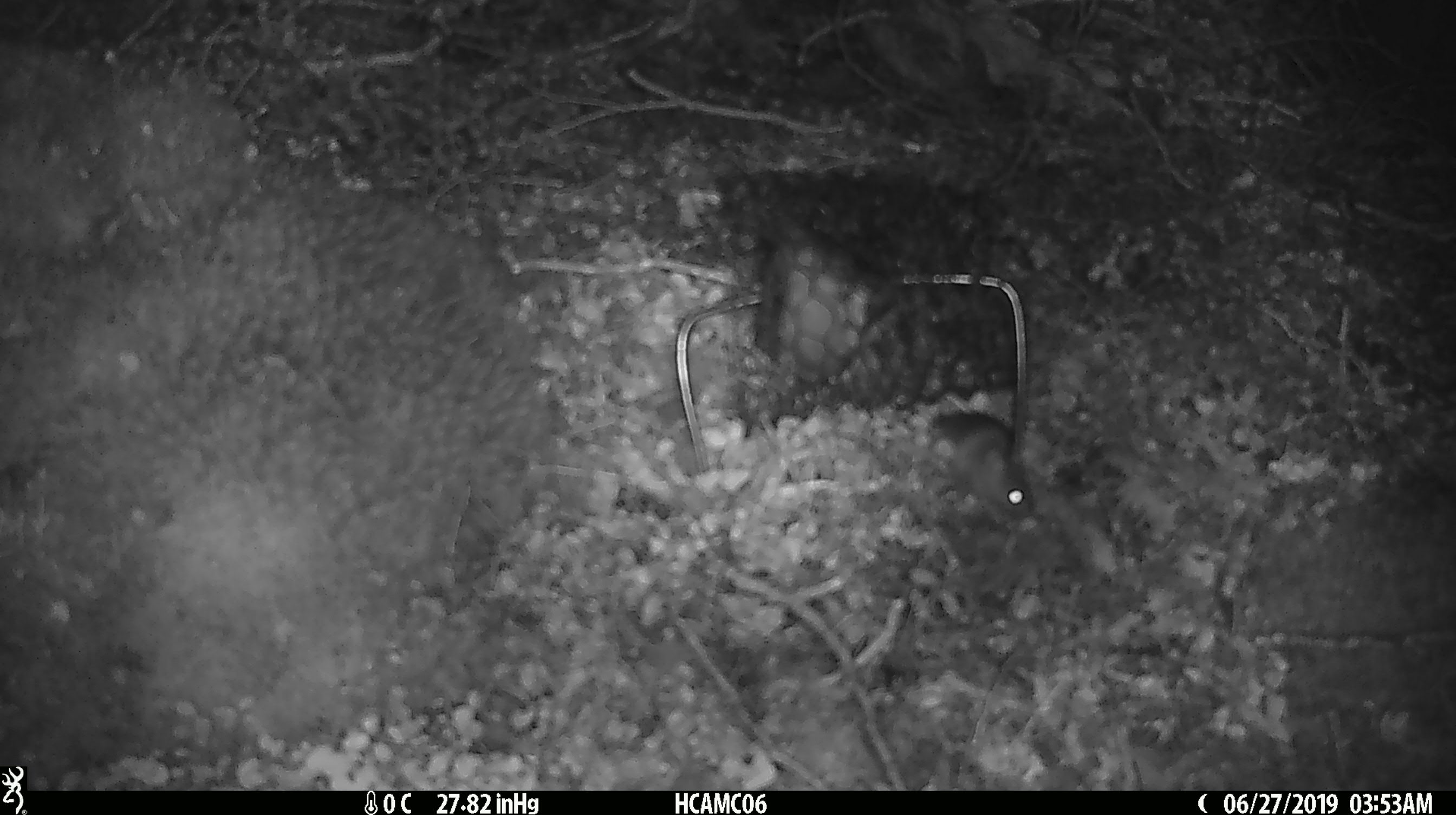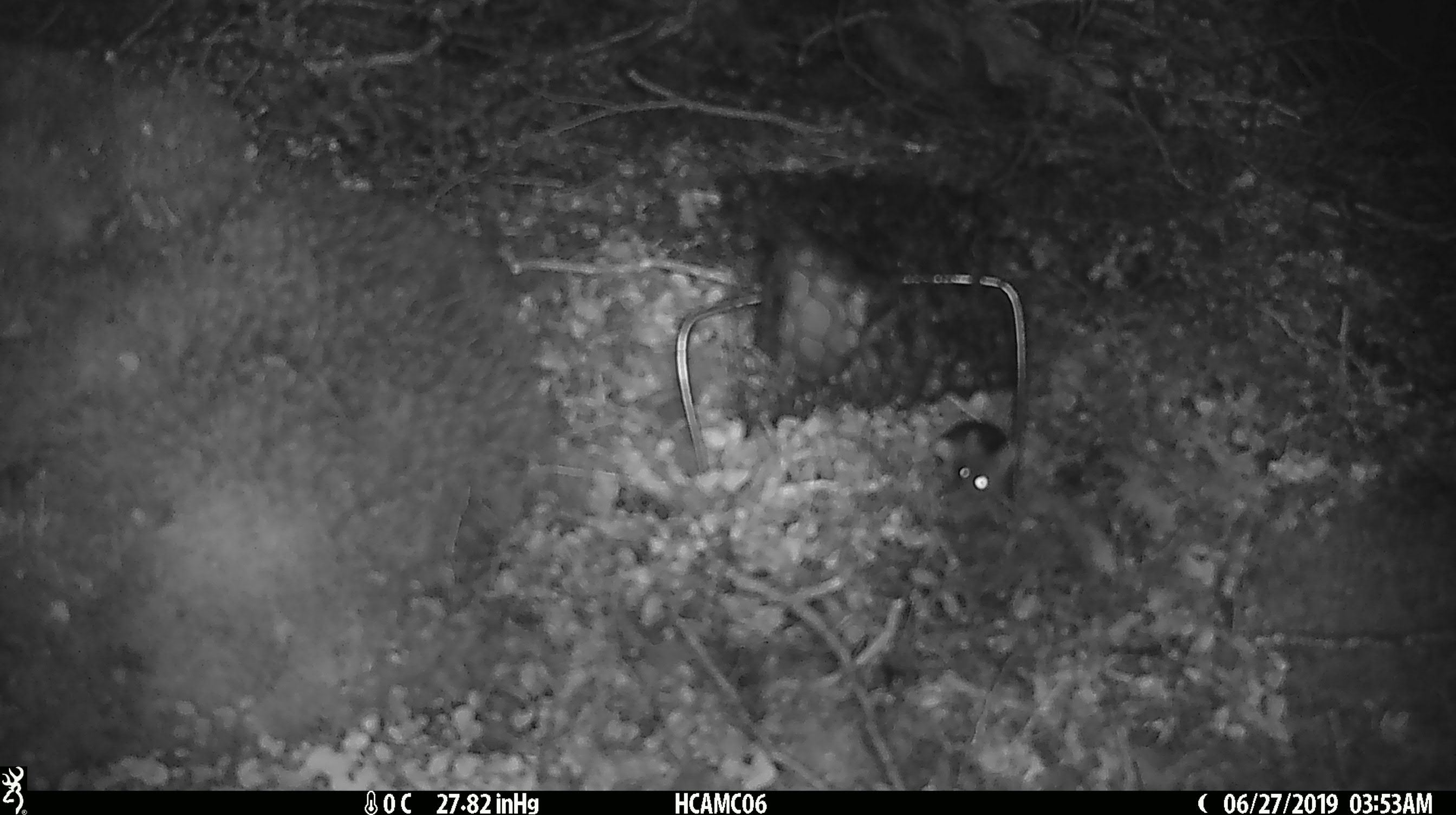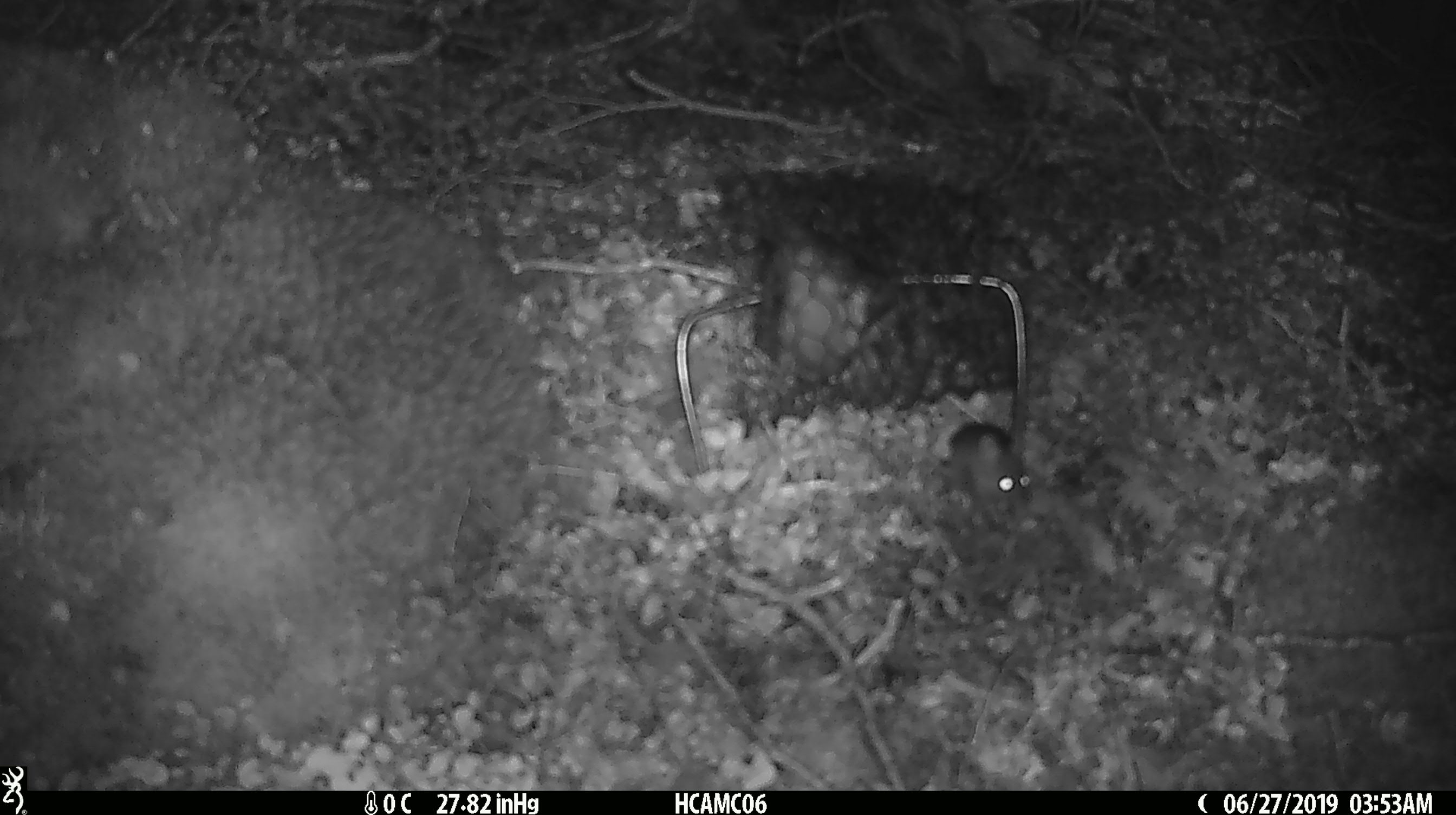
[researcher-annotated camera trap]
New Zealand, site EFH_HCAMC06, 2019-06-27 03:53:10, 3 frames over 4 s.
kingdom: Animalia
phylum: Chordata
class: Mammalia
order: Rodentia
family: Muridae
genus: Mus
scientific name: Mus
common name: mouse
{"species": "mouse (Mus)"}